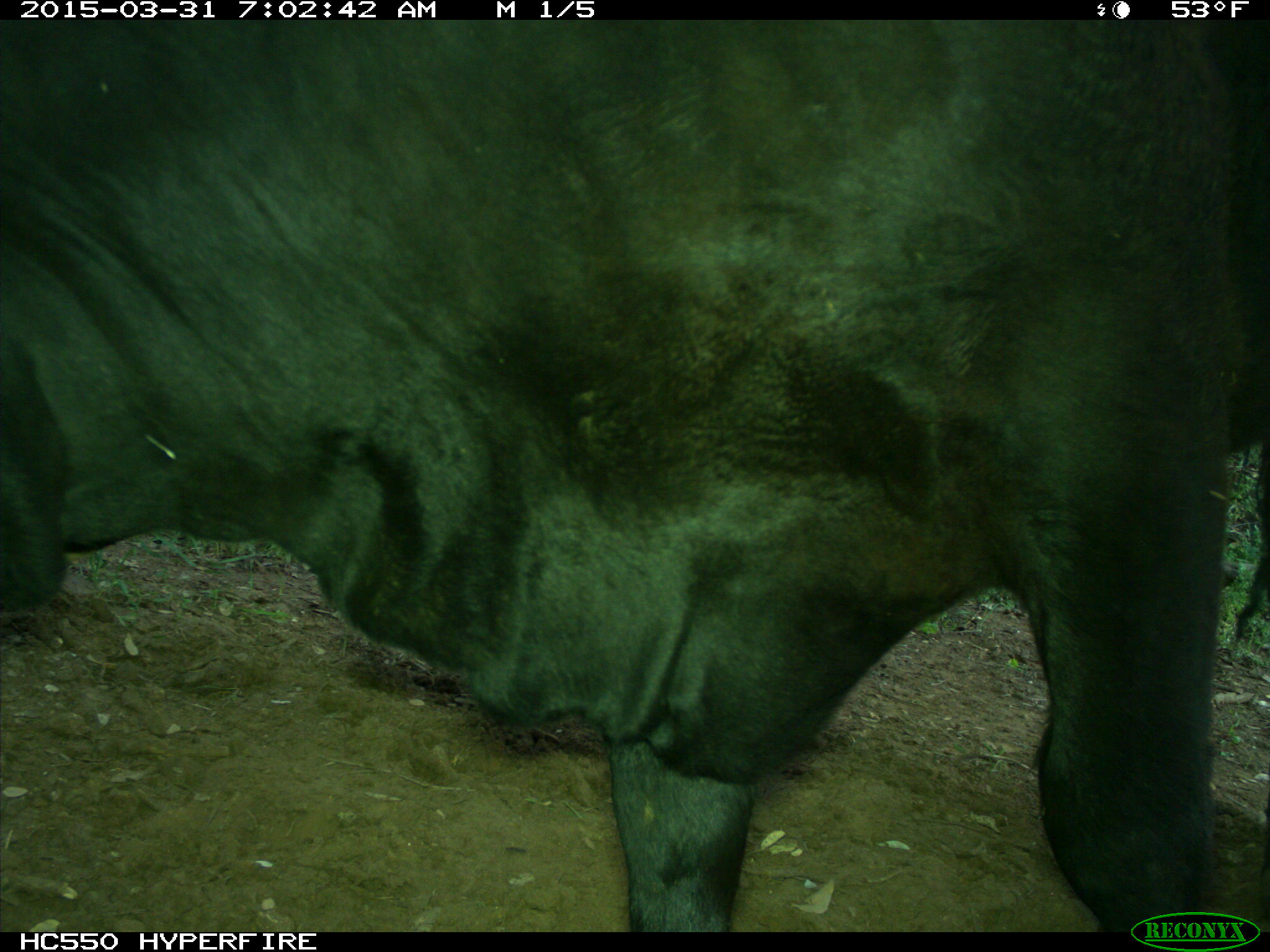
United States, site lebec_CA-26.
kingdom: Animalia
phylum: Chordata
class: Mammalia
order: Artiodactyla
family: Bovidae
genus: Bos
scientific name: Bos taurus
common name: domestic cow